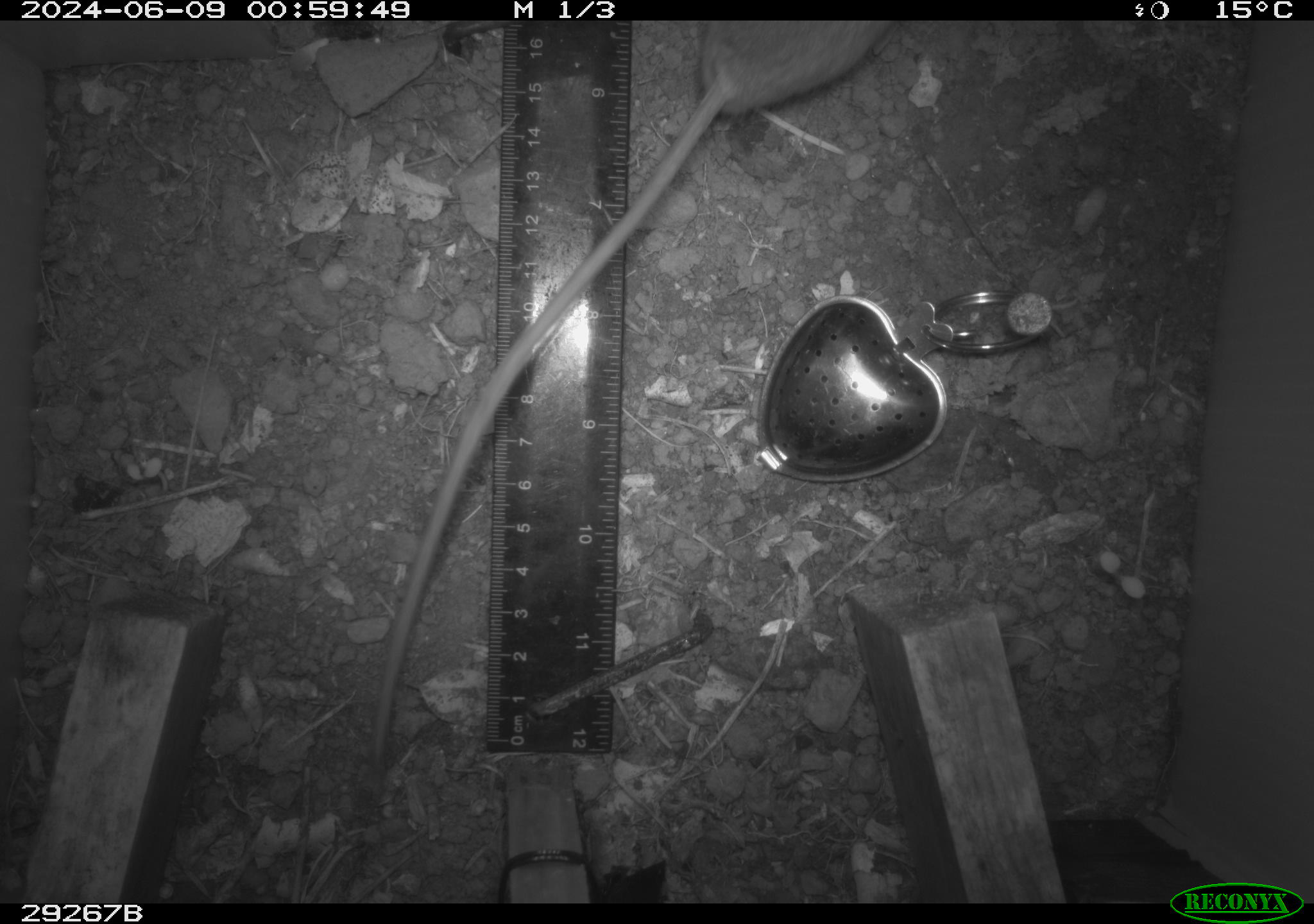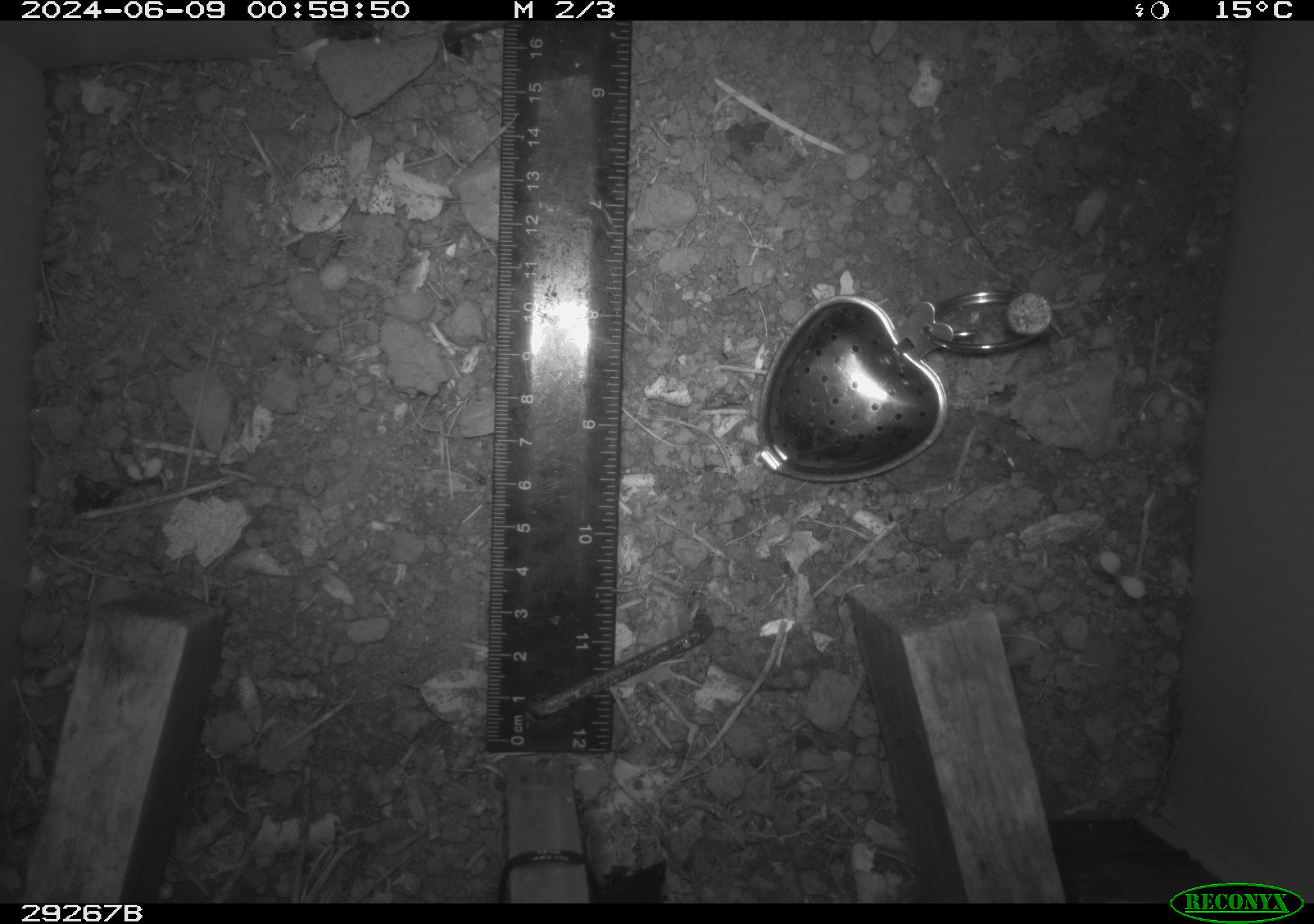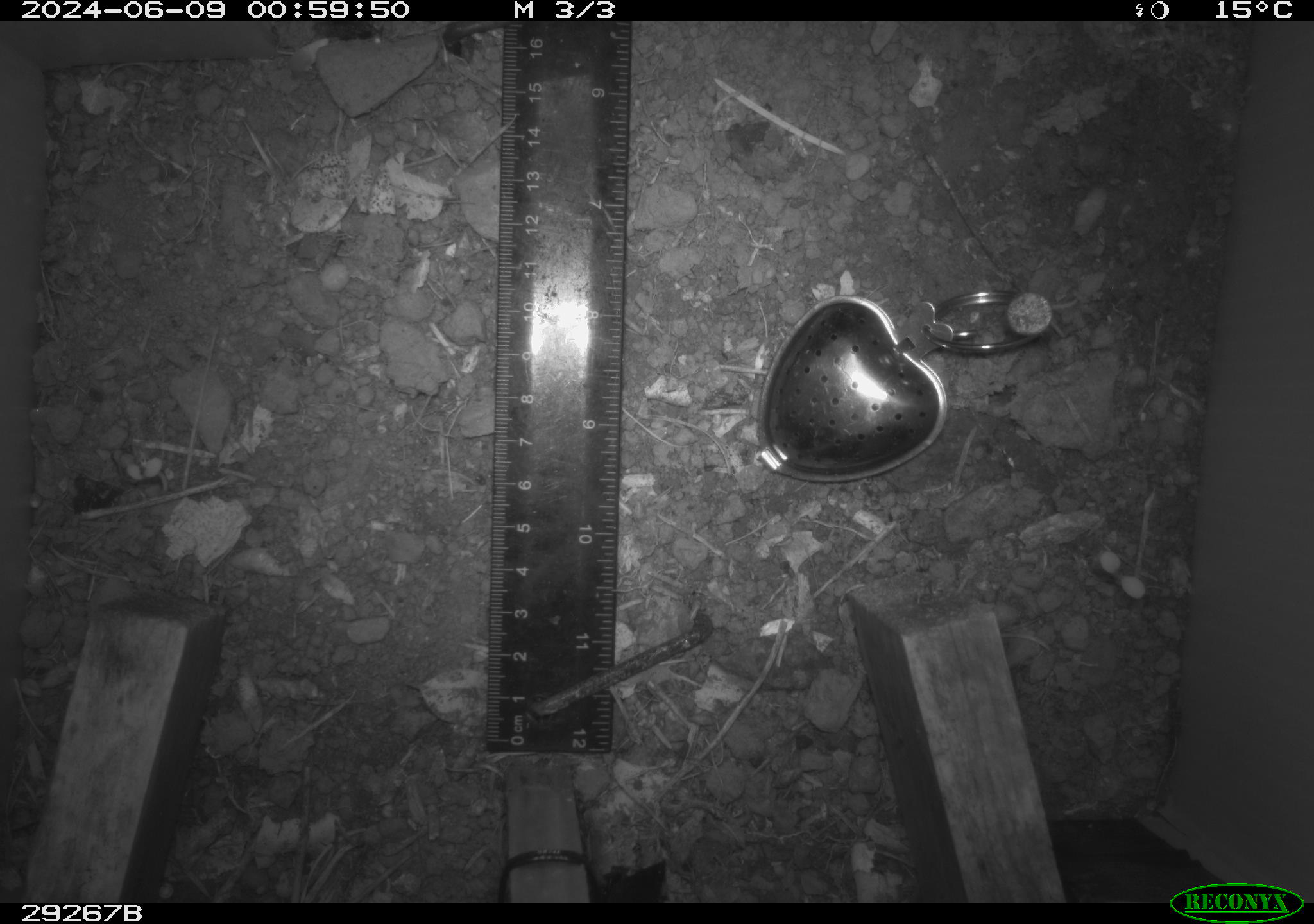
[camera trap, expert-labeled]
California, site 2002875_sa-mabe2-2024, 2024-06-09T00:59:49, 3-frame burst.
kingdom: Animalia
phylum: Chordata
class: Mammalia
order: Rodentia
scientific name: Rodentia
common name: mouse species